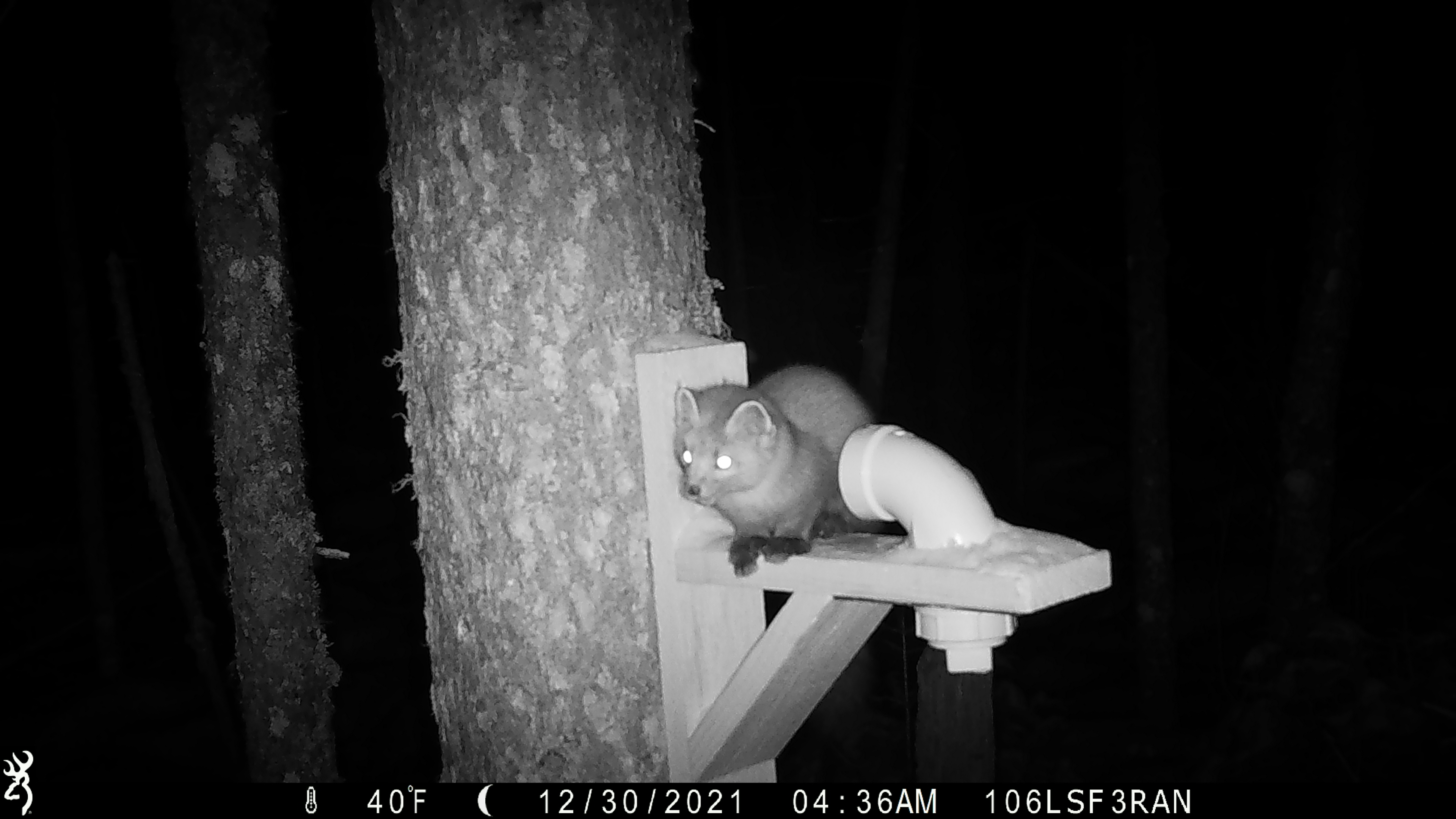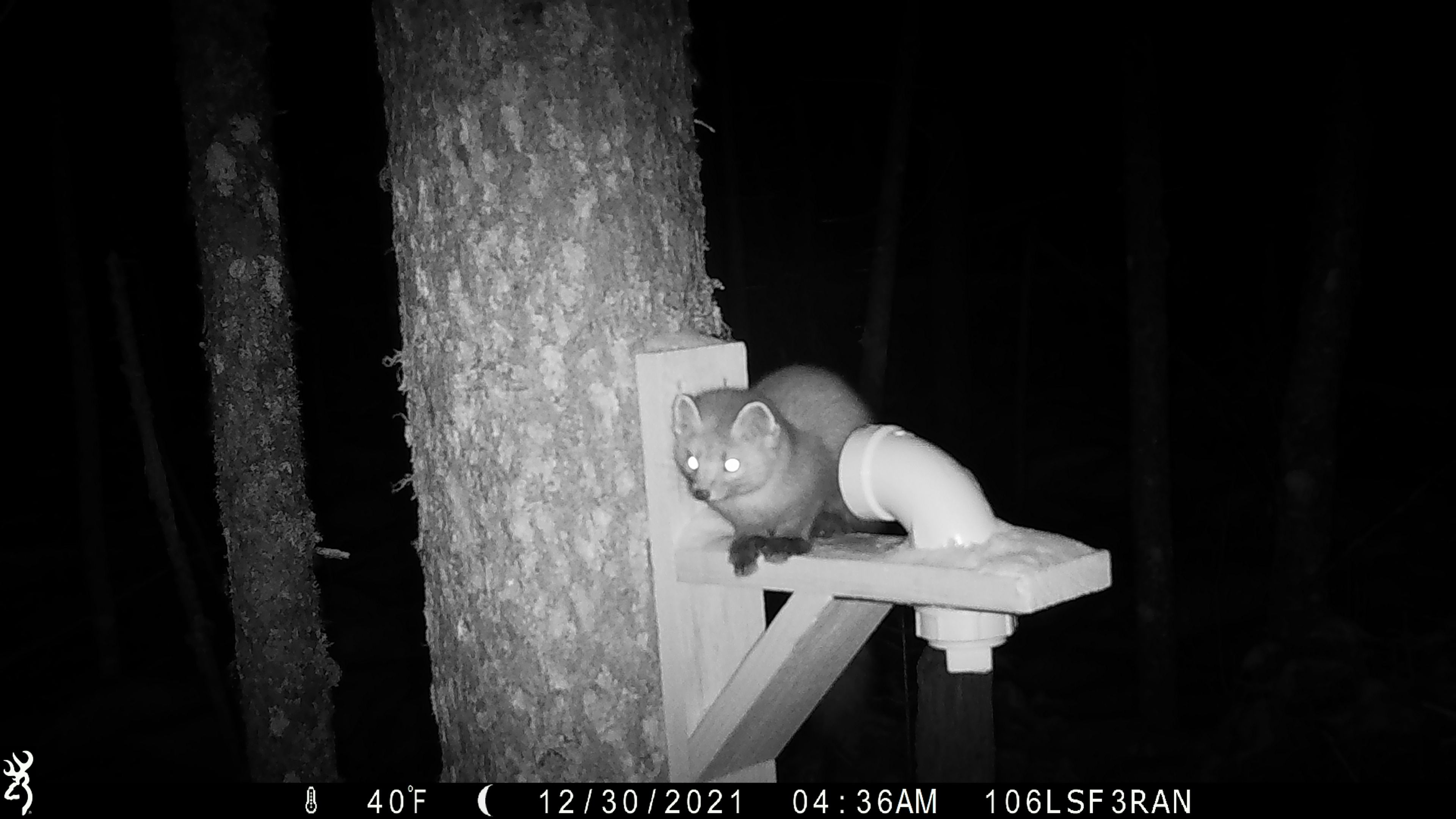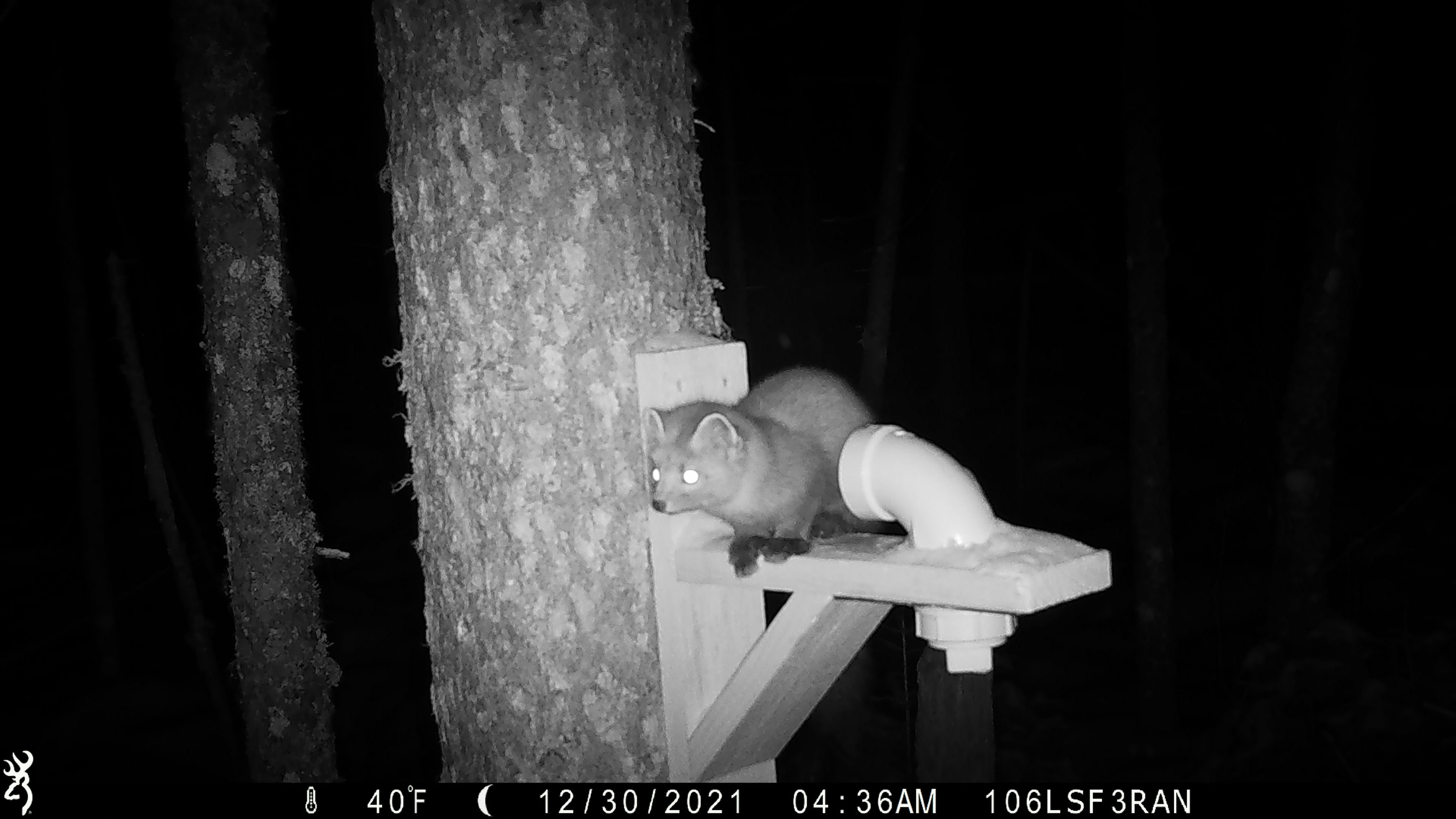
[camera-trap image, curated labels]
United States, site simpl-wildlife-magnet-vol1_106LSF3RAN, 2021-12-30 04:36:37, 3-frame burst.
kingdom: Animalia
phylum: Chordata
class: Mammalia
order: Carnivora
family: Mustelidae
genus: Martes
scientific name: Martes americana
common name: american marten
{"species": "american marten (Martes americana)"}